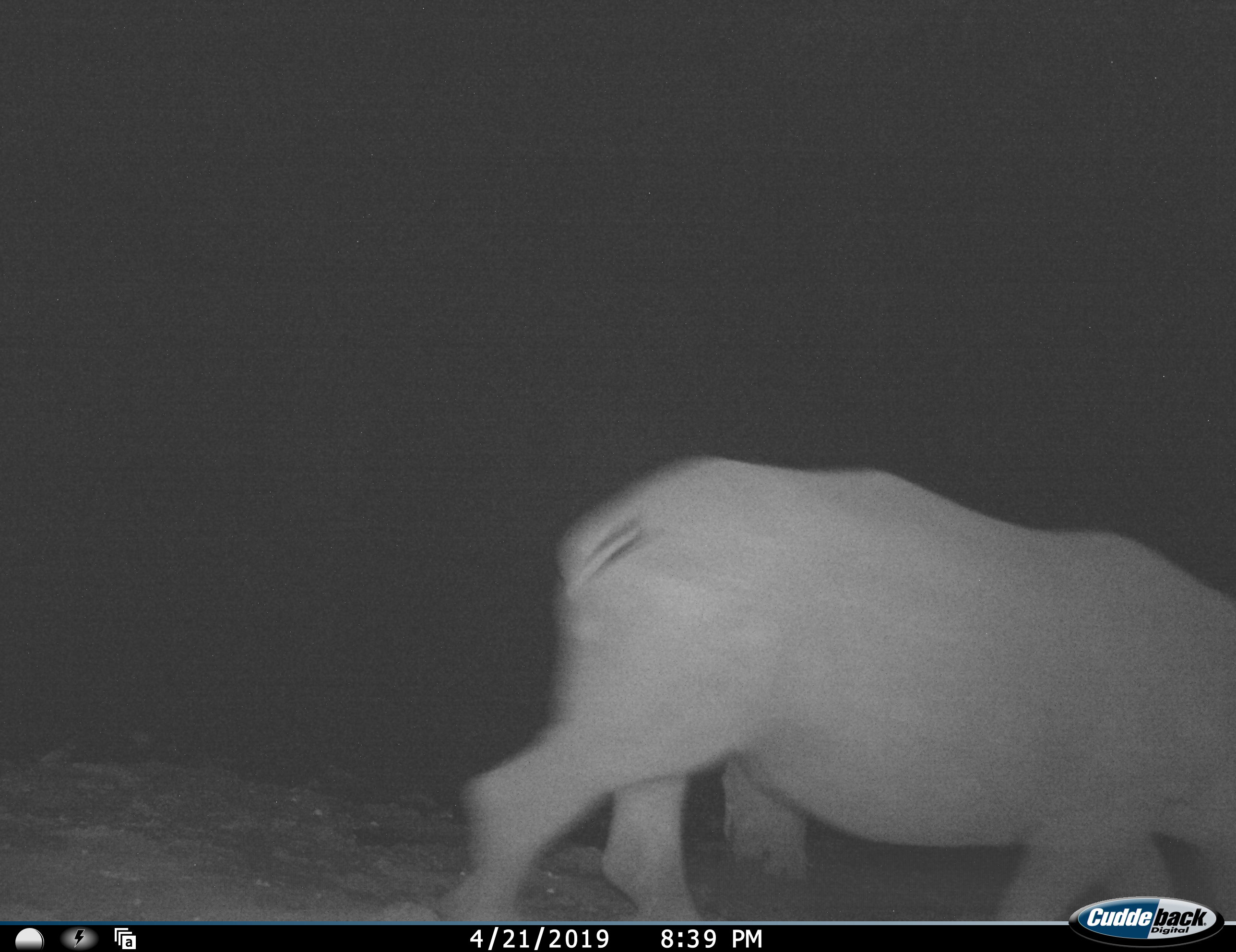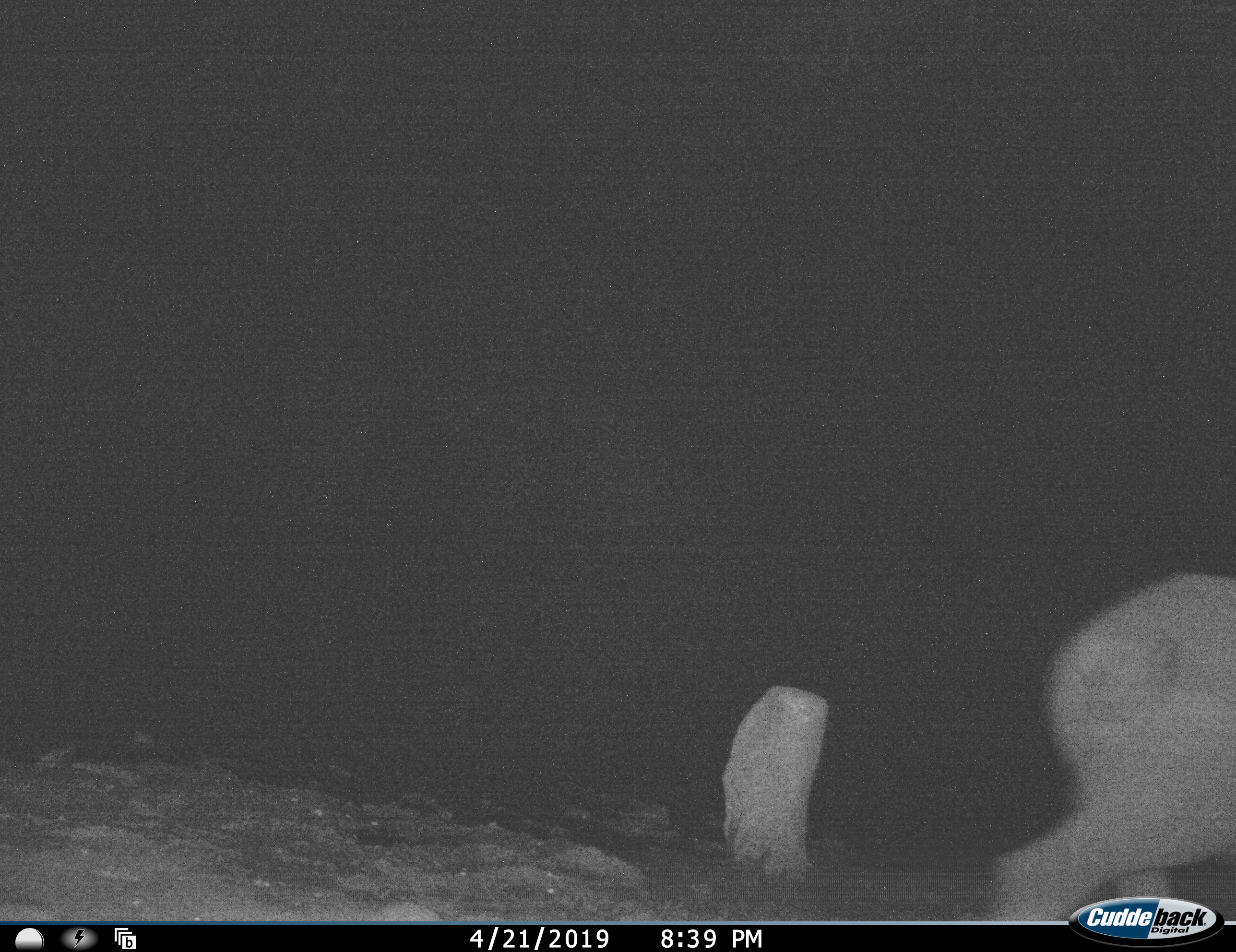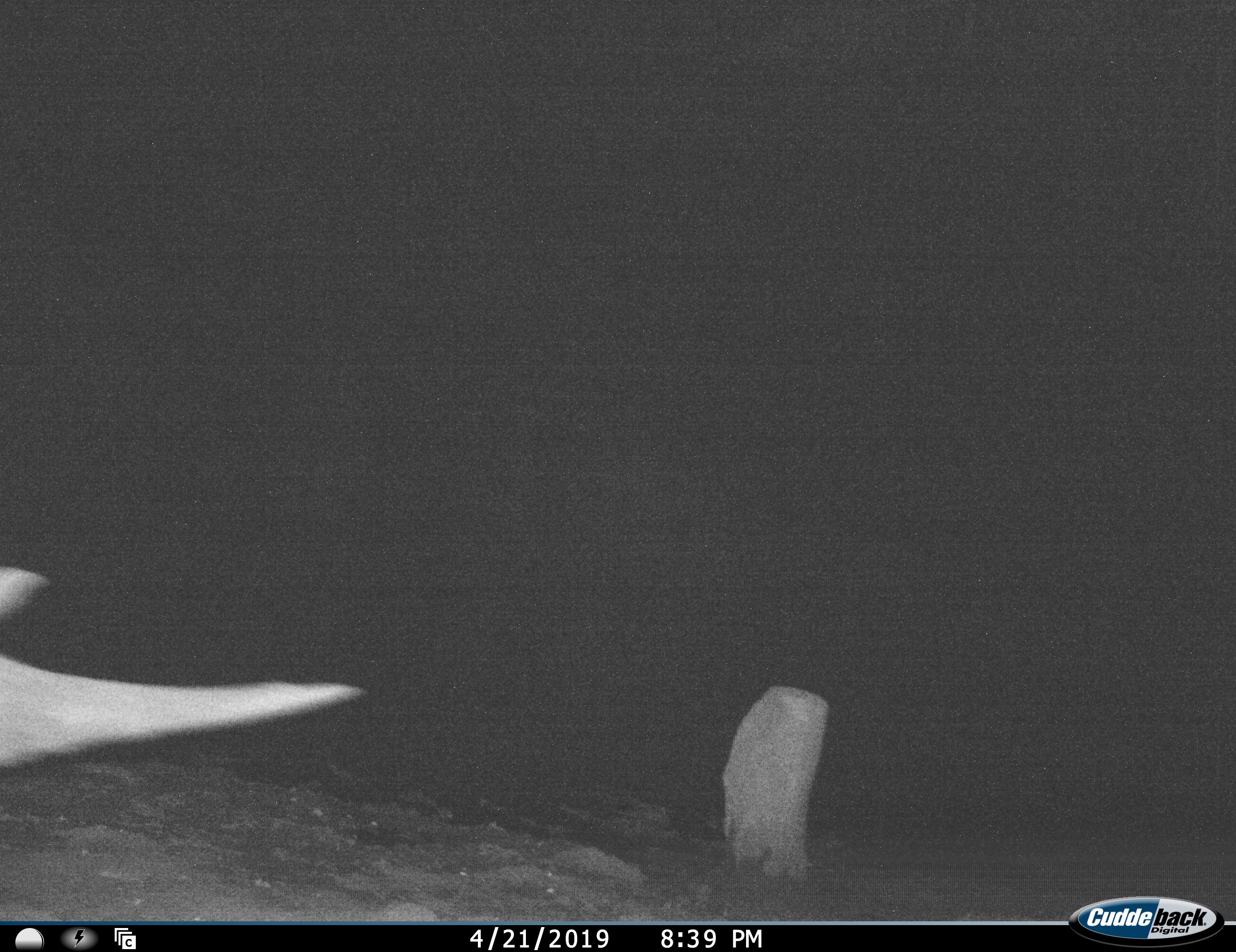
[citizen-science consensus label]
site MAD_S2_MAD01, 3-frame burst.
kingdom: Animalia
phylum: Chordata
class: Mammalia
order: Perissodactyla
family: Rhinocerotidae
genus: Diceros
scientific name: Diceros bicornis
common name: black rhinoceros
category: rhinocerosblack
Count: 2.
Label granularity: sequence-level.